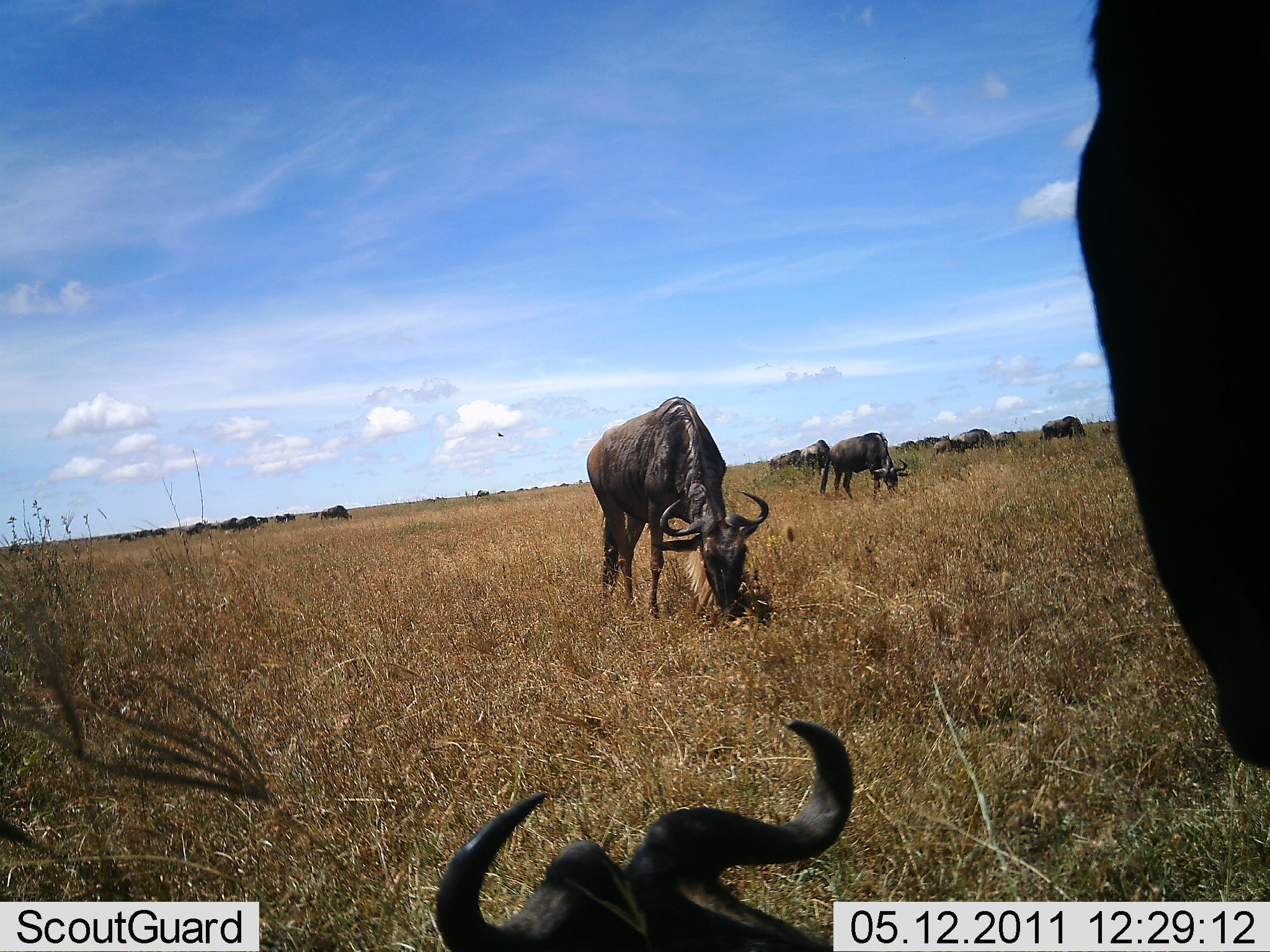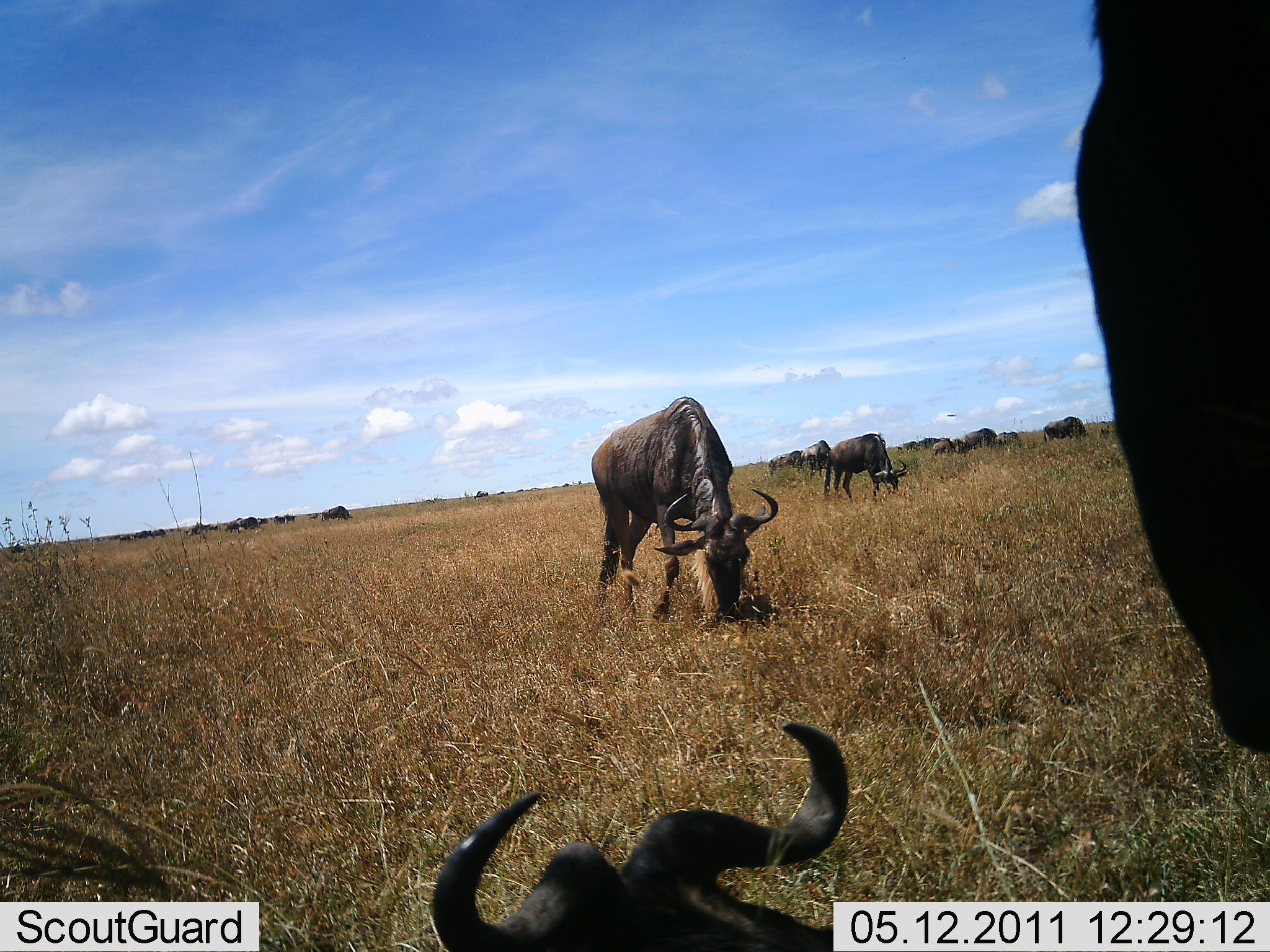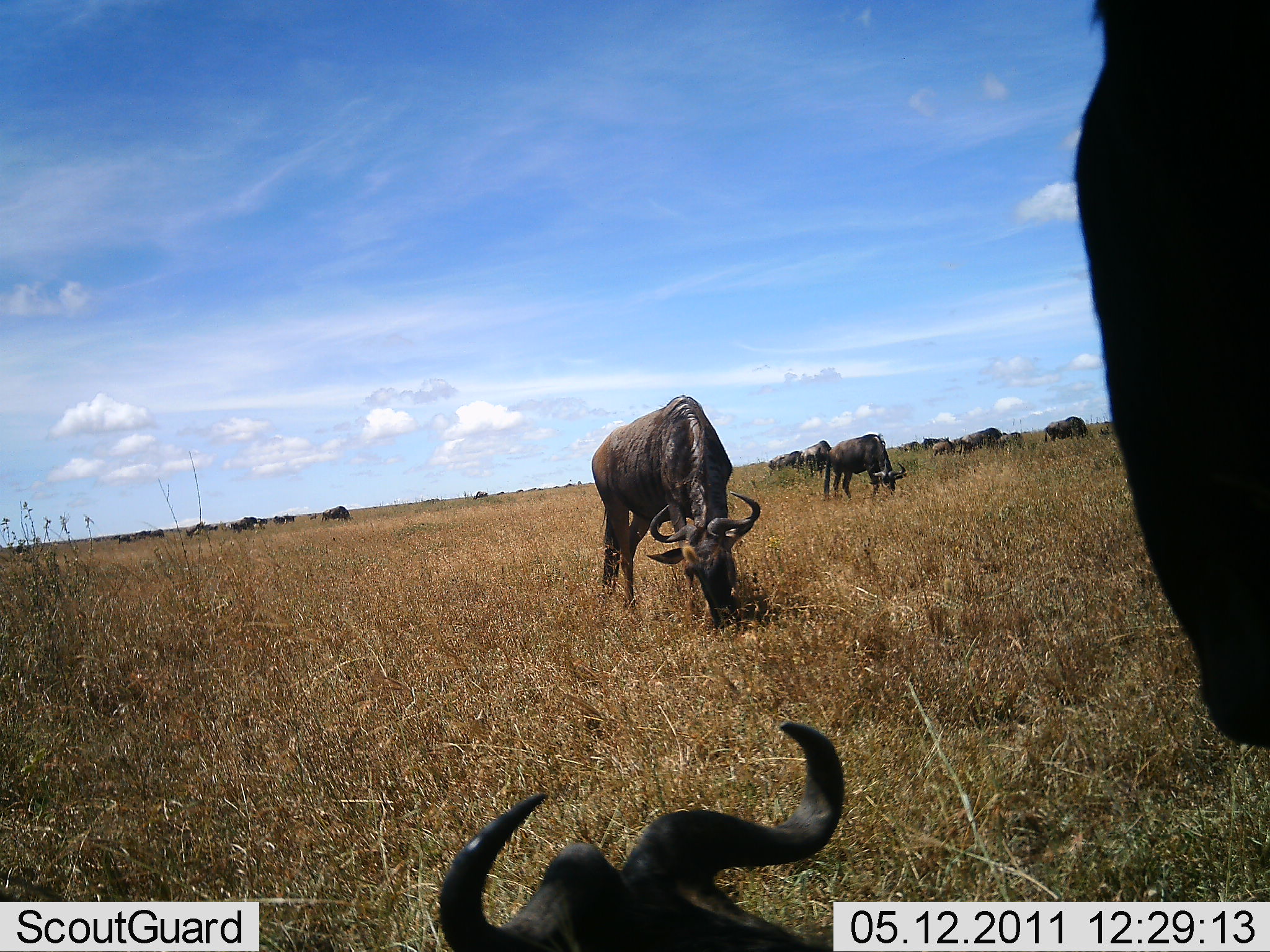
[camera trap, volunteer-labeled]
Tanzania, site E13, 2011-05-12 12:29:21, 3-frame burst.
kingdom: Animalia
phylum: Chordata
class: Mammalia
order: Artiodactyla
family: Bovidae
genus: Connochaetes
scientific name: Connochaetes taurinus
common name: blue wildebeest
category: wildebeest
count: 11-50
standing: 64%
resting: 50%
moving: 14%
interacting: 0%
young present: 0%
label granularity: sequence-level